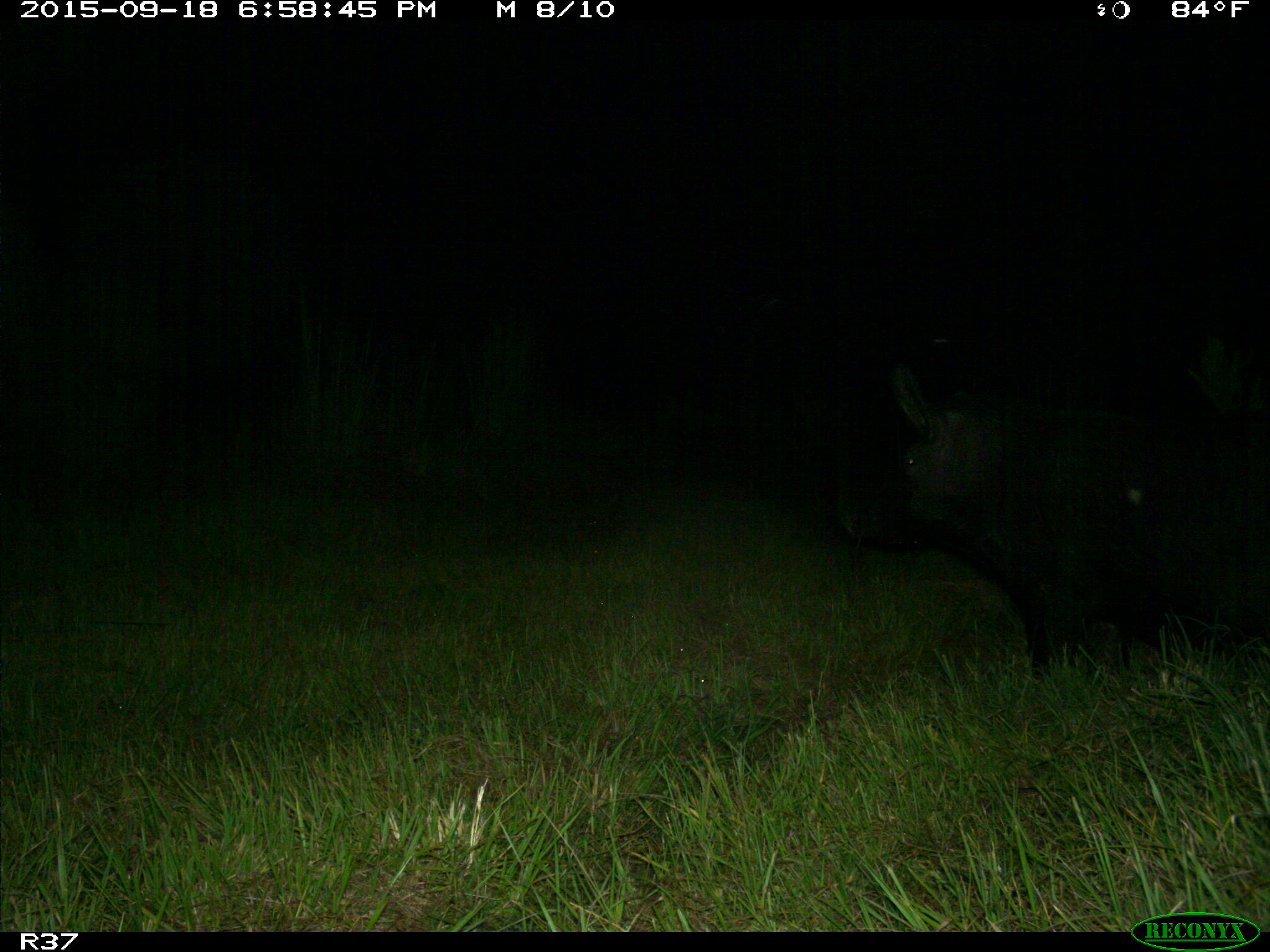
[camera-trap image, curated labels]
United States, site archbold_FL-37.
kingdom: Animalia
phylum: Chordata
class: Mammalia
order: Artiodactyla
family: Suidae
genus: Sus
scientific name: Sus scrofa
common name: wild boar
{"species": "Sus scrofa (wild boar)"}